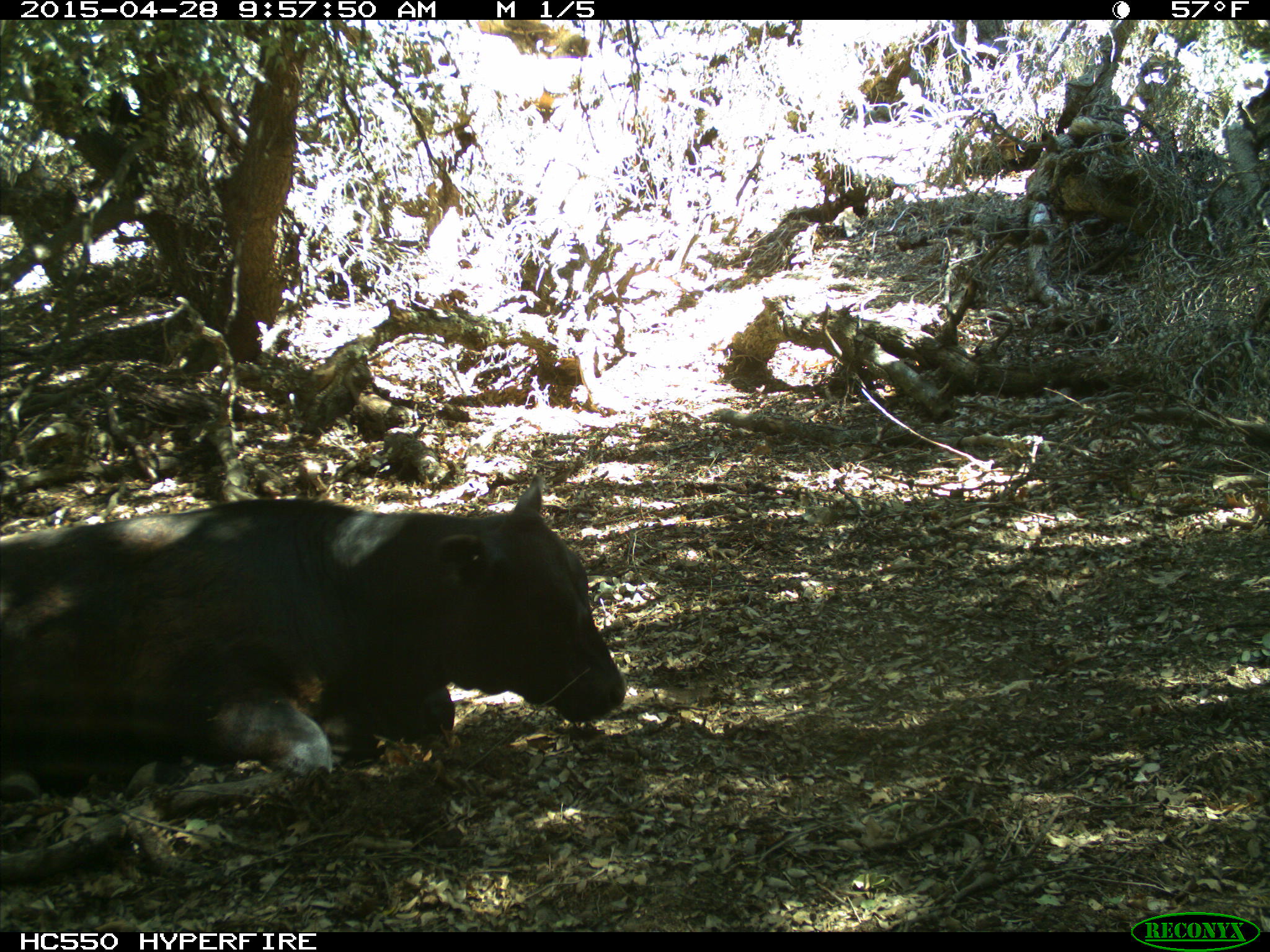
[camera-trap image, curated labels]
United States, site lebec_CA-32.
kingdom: Animalia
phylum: Chordata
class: Mammalia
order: Artiodactyla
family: Bovidae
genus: Bos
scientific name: Bos taurus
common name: domestic cow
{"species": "Bos taurus (domestic cow)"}